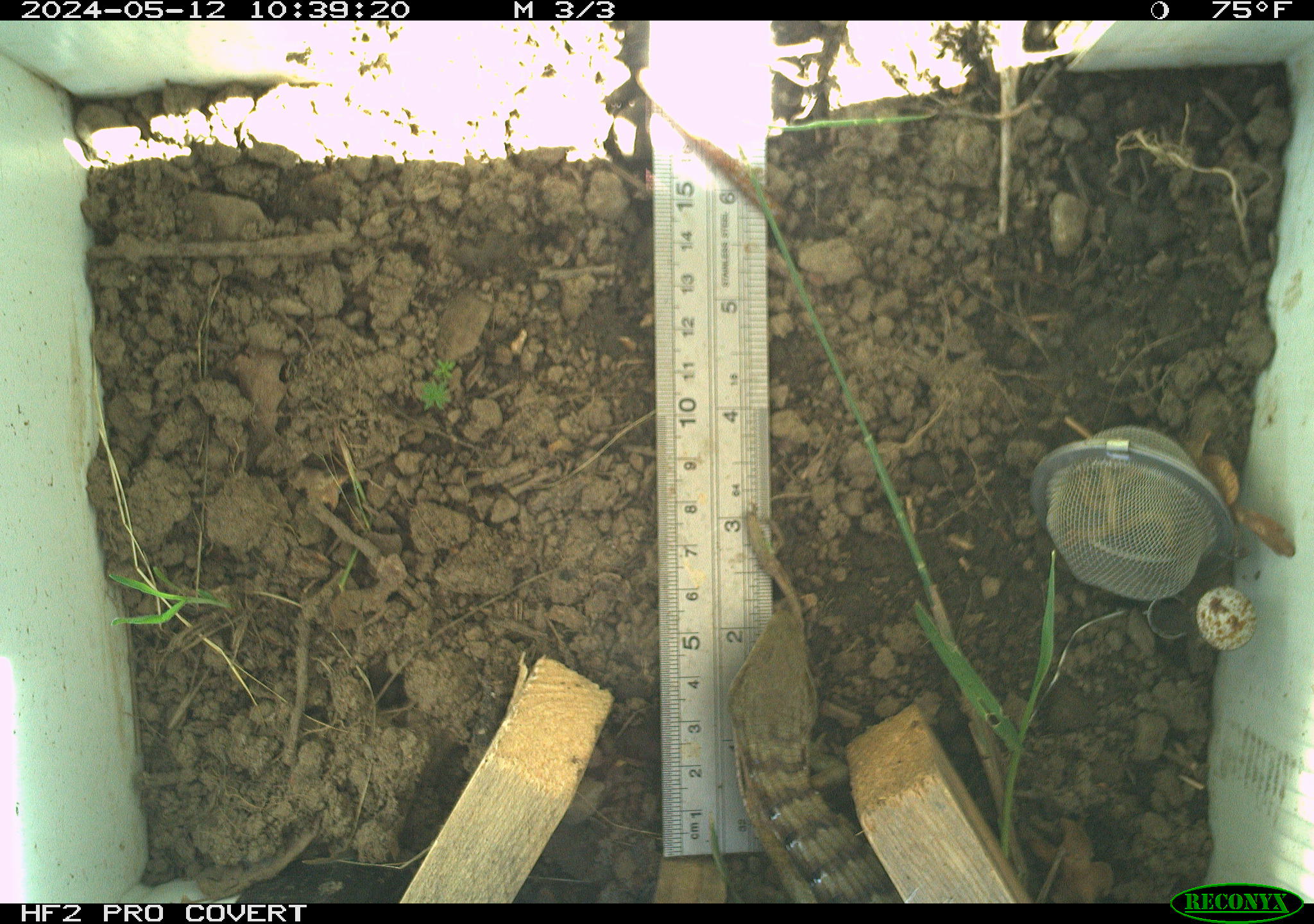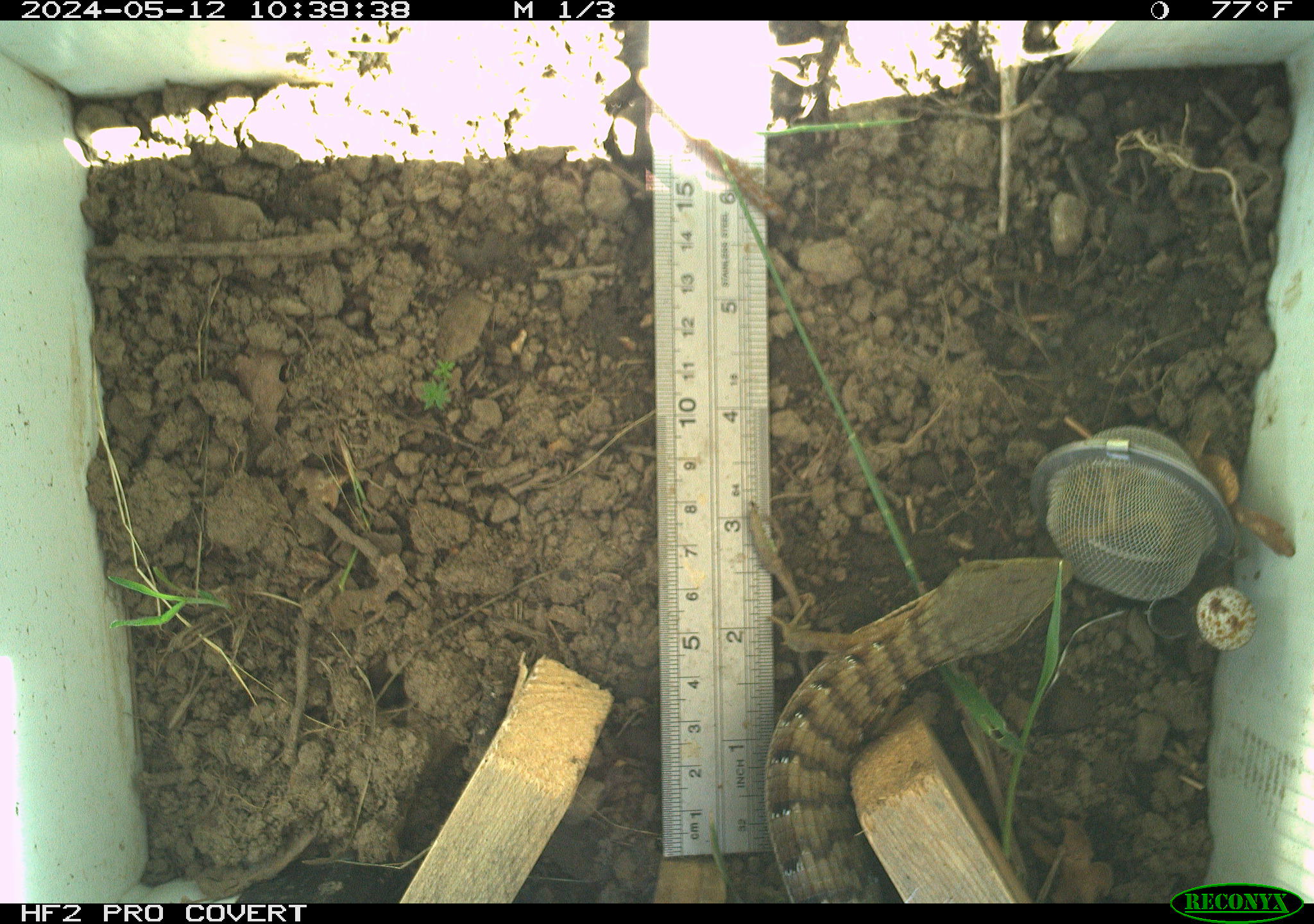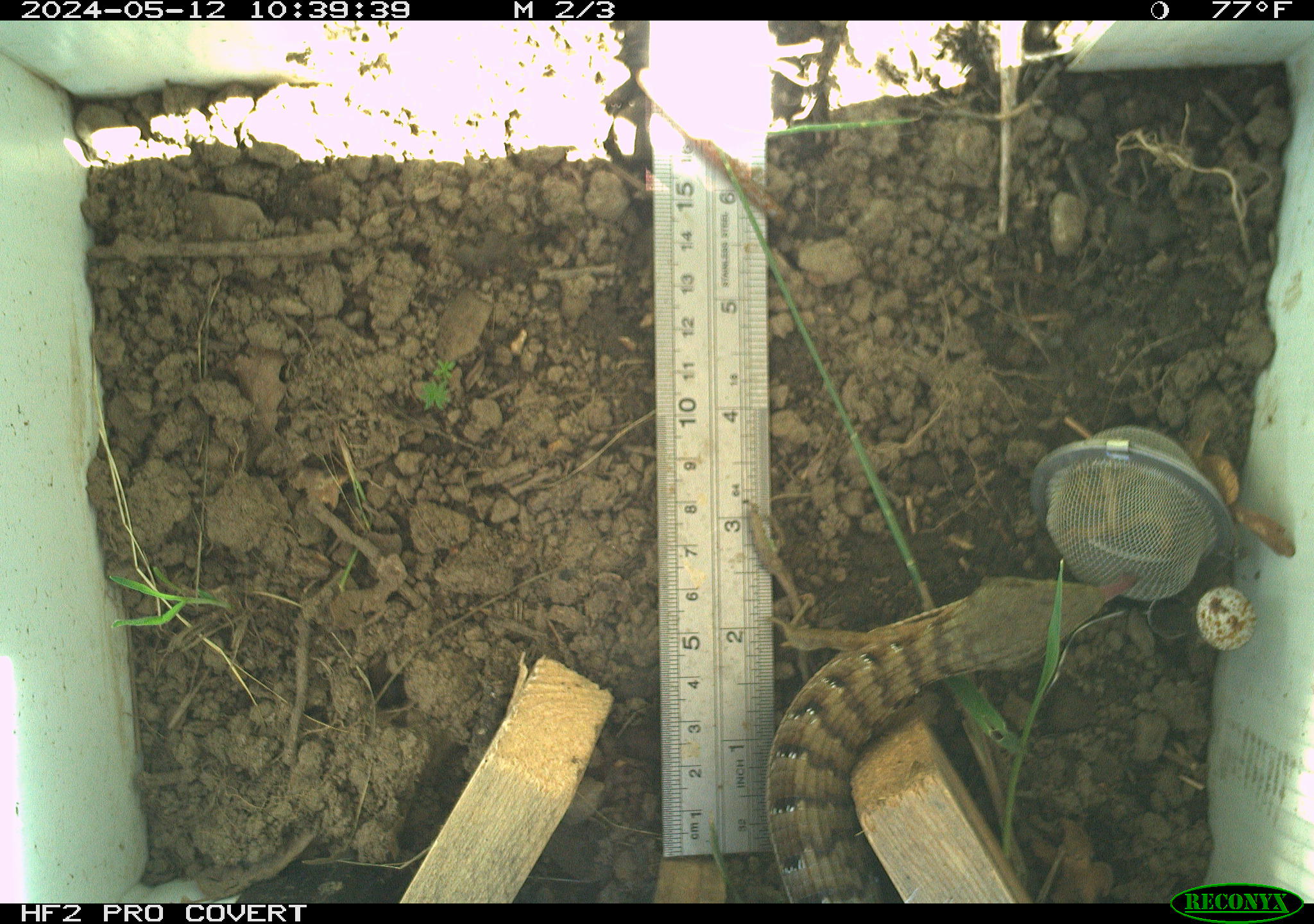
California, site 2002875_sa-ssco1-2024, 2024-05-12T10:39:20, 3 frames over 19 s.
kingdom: Animalia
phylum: Chordata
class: Reptilia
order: Squamata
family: Anguidae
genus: Elgaria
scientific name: Elgaria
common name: alligator lizards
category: elgaria species